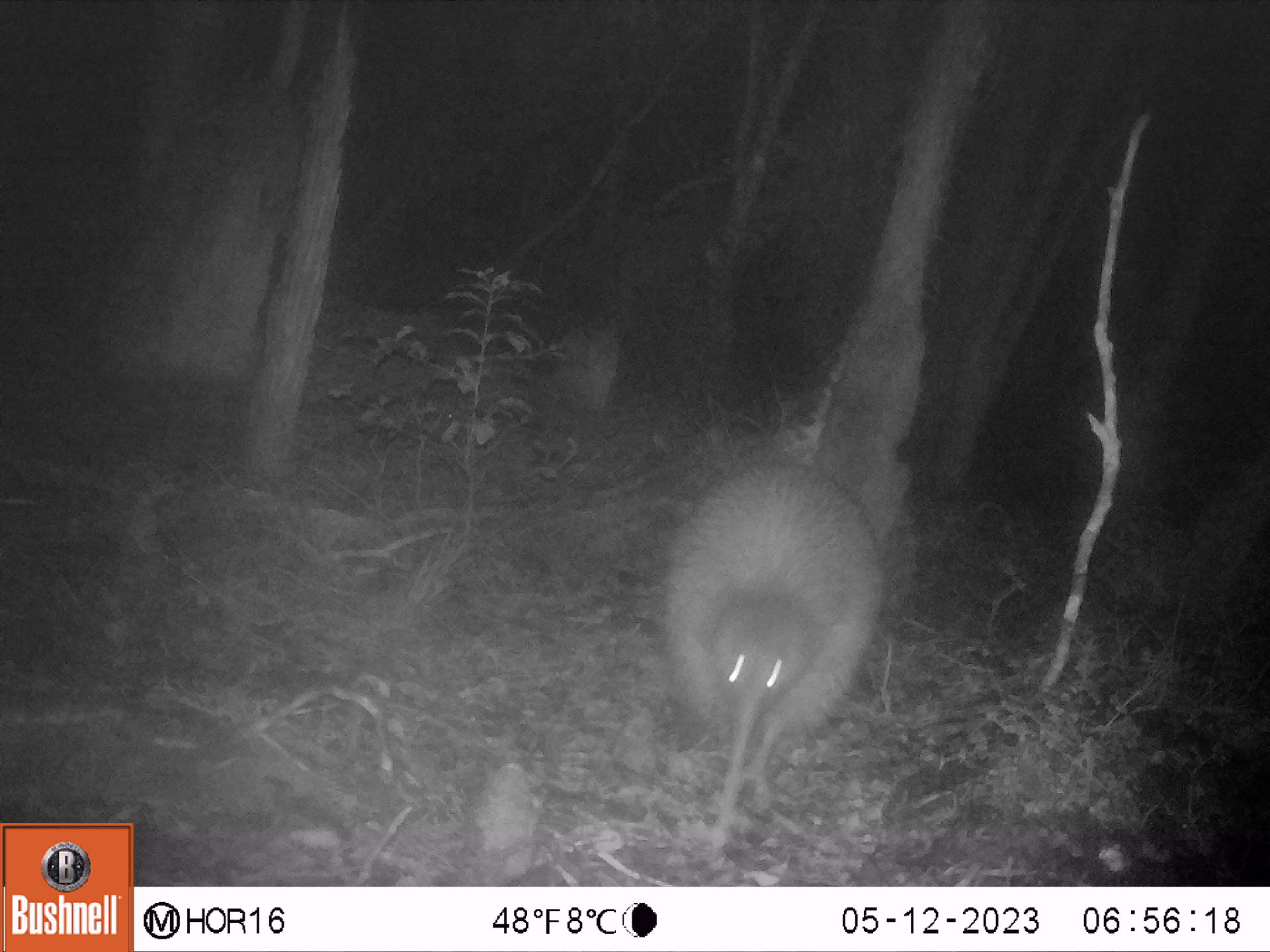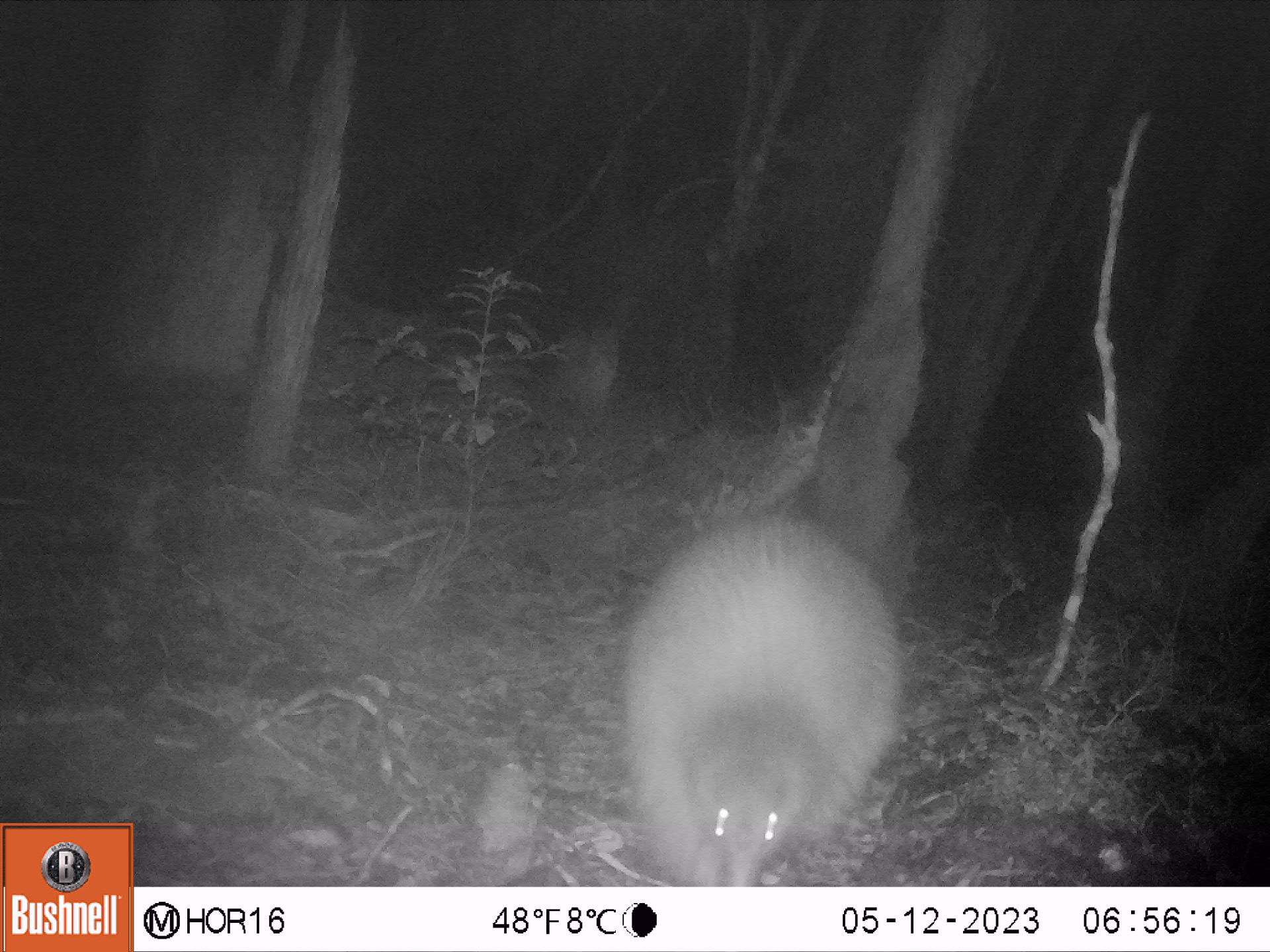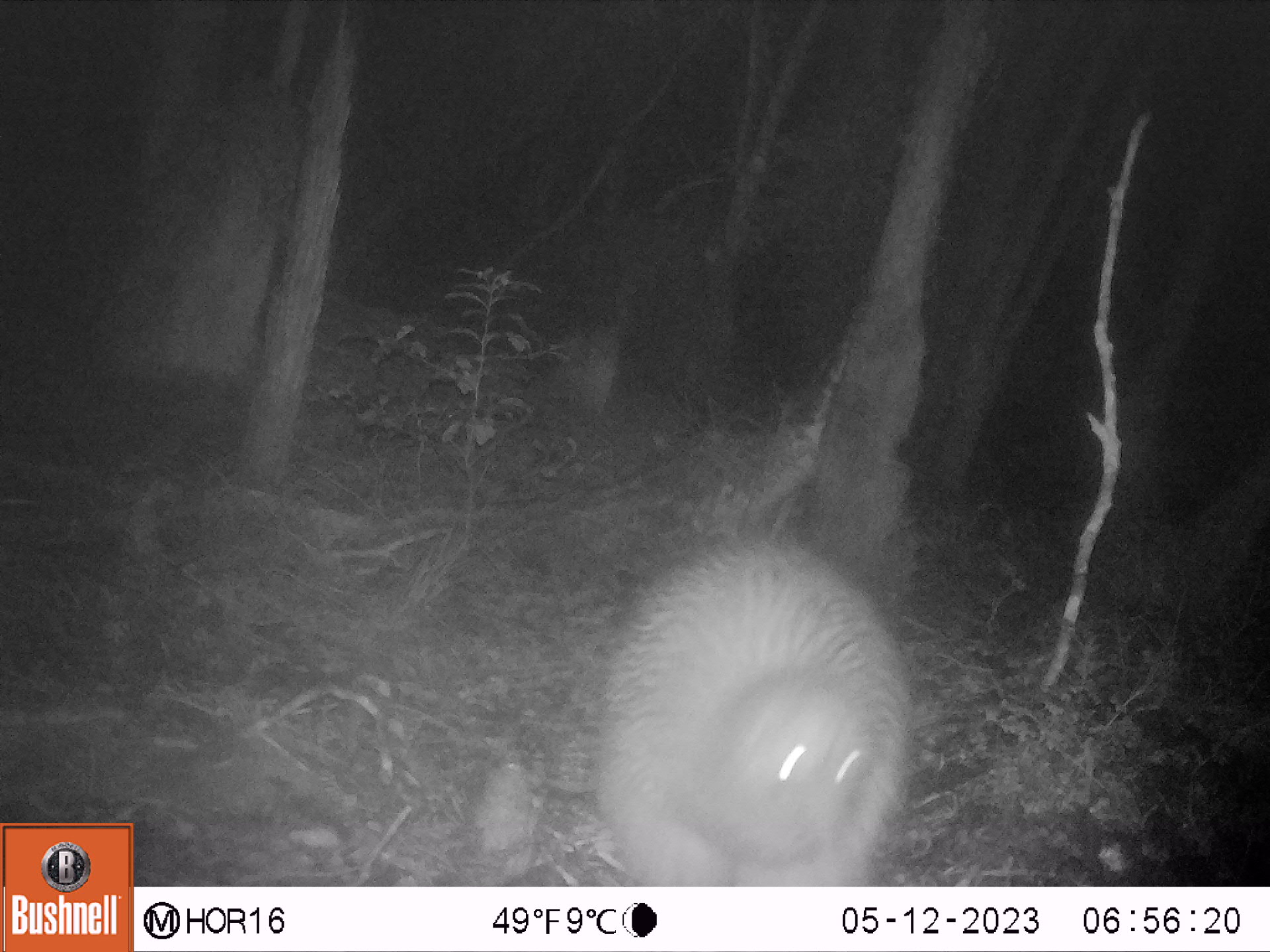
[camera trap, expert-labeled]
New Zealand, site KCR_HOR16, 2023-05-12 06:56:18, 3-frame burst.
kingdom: Animalia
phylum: Chordata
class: Aves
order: Apterygiformes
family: Apterygidae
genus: Apteryx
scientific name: Apteryx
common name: kiwi